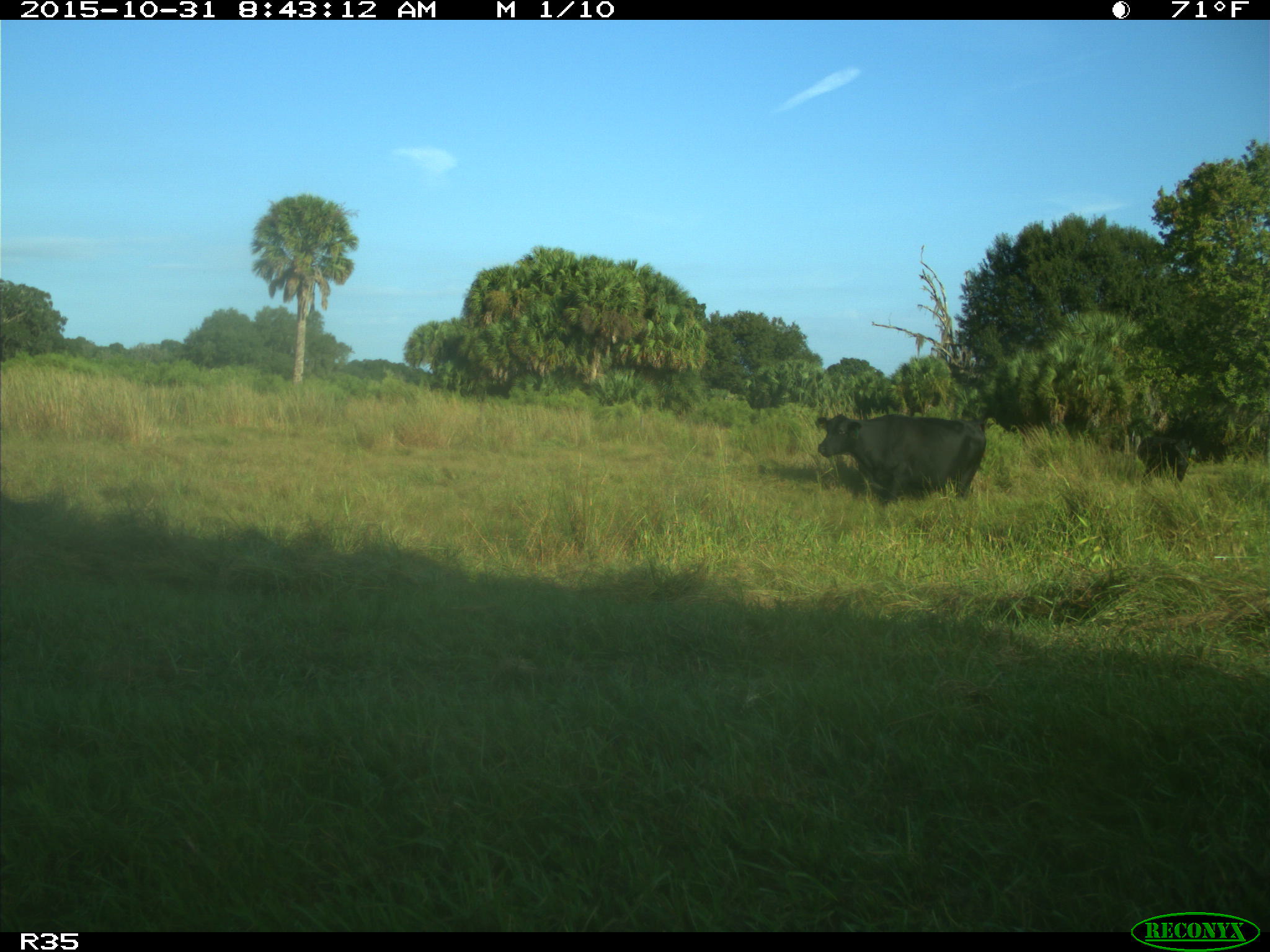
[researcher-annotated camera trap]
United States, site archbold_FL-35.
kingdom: Animalia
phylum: Chordata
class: Mammalia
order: Artiodactyla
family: Bovidae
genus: Bos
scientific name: Bos taurus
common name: domestic cow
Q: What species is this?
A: Bos taurus (domestic cow).